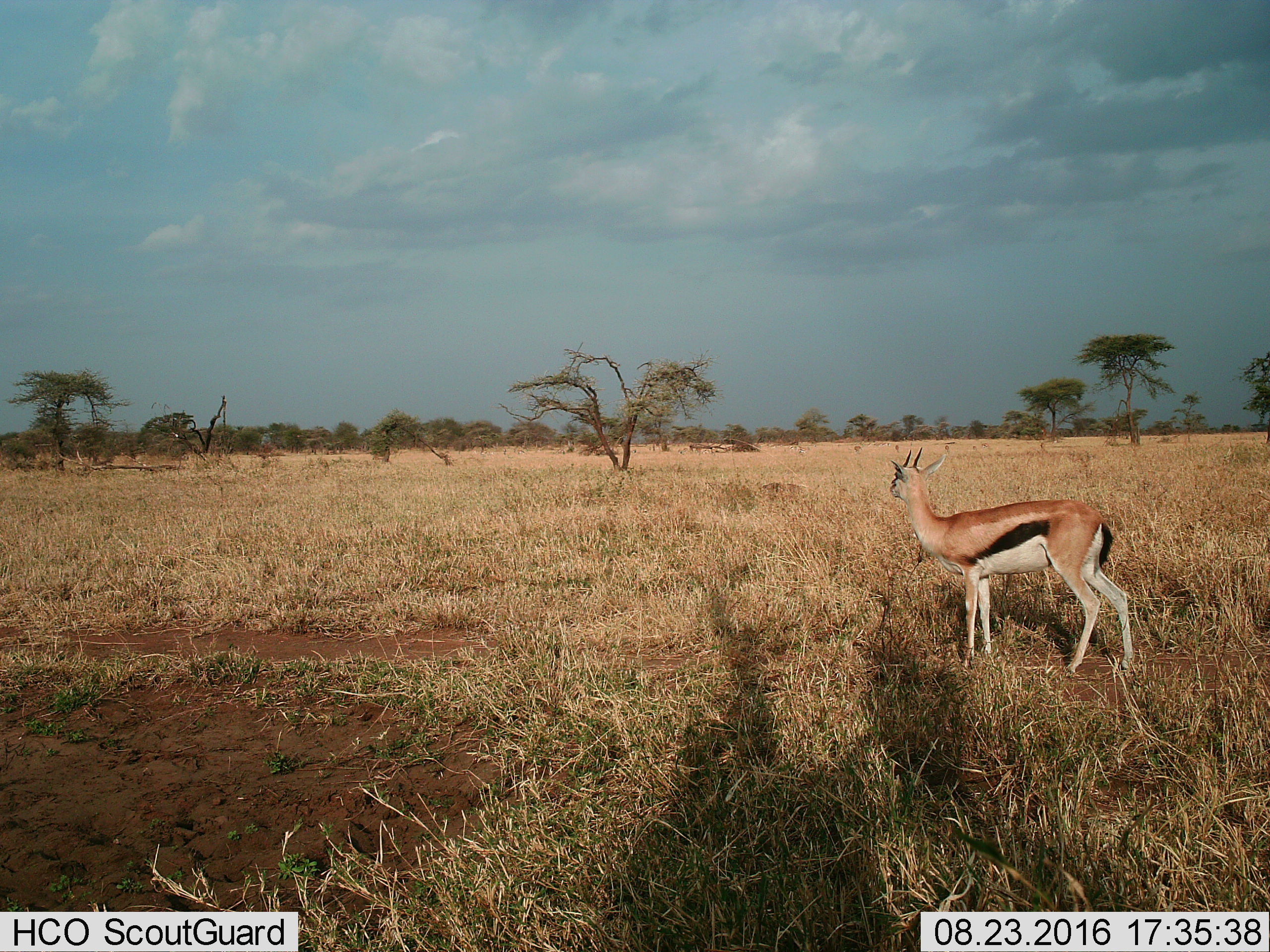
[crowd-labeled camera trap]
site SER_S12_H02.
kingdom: Animalia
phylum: Chordata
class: Mammalia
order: Artiodactyla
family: Bovidae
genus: Eudorcas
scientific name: Eudorcas thomsonii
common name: thomson's gazelle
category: gazellethomsons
Gazellethomsons (thomson's gazelle) (Eudorcas thomsonii), count 1. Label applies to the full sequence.